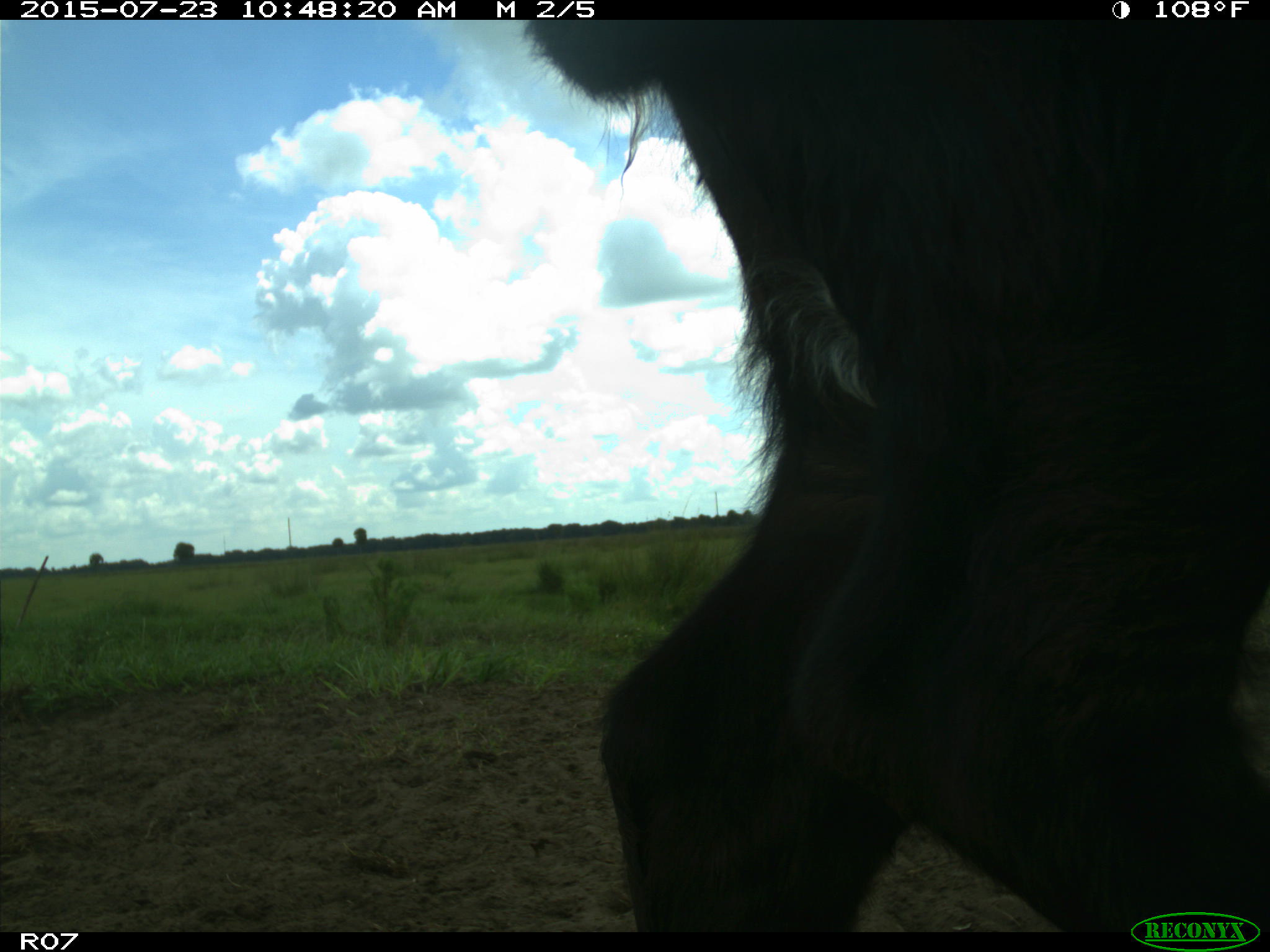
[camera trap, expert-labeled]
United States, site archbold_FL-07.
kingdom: Animalia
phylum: Chordata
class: Mammalia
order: Artiodactyla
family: Bovidae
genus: Bos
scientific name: Bos taurus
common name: domestic cow